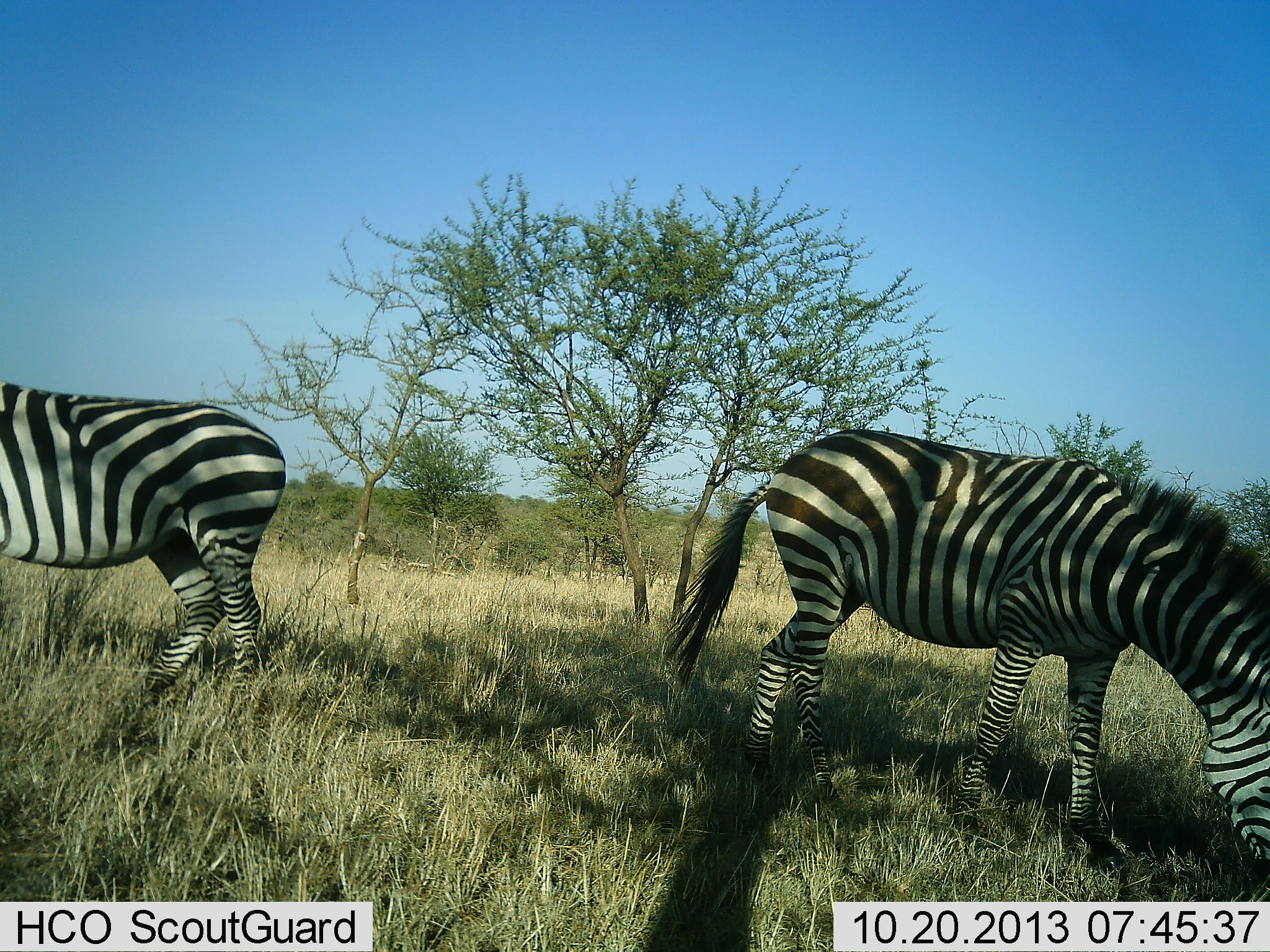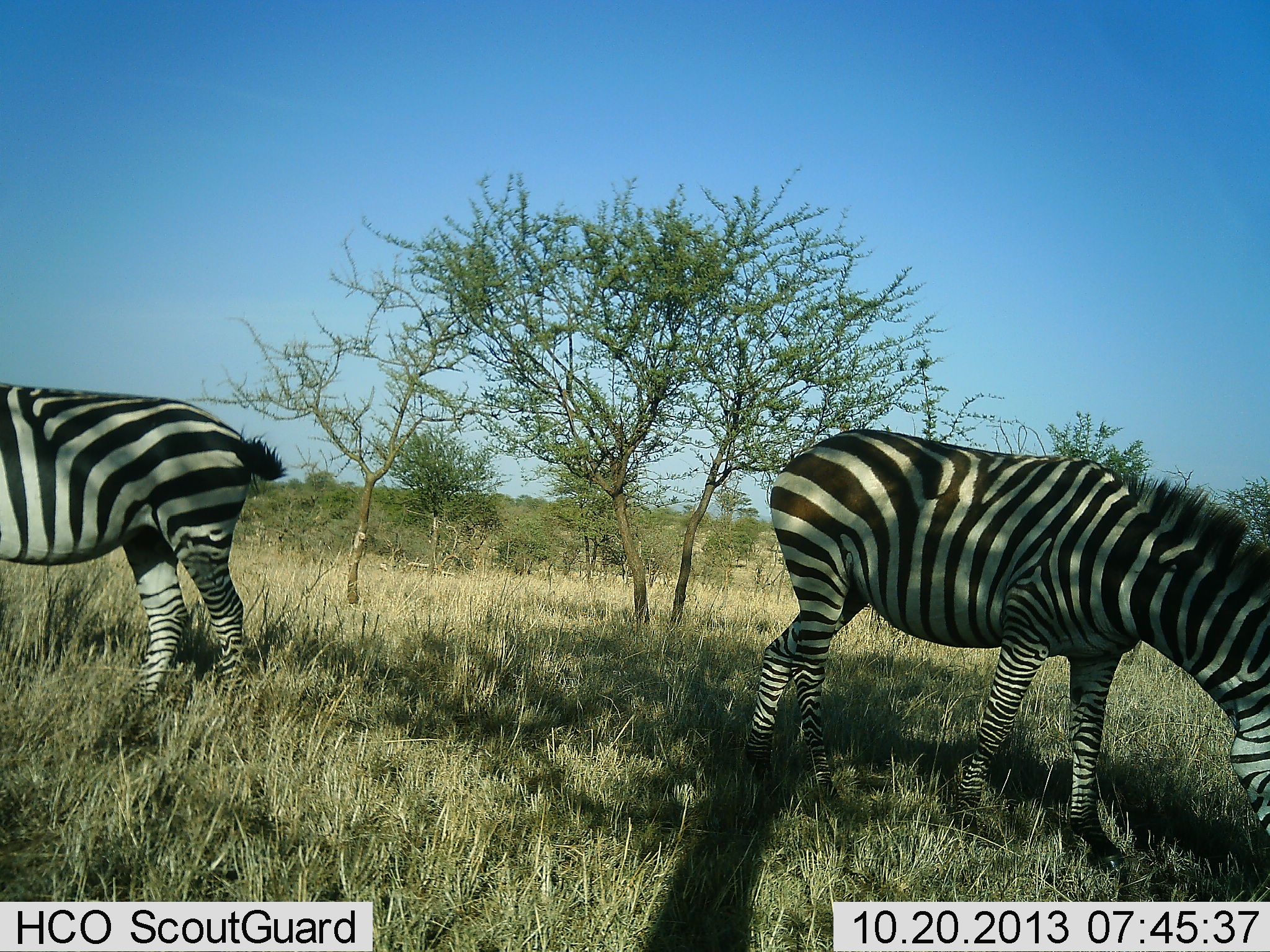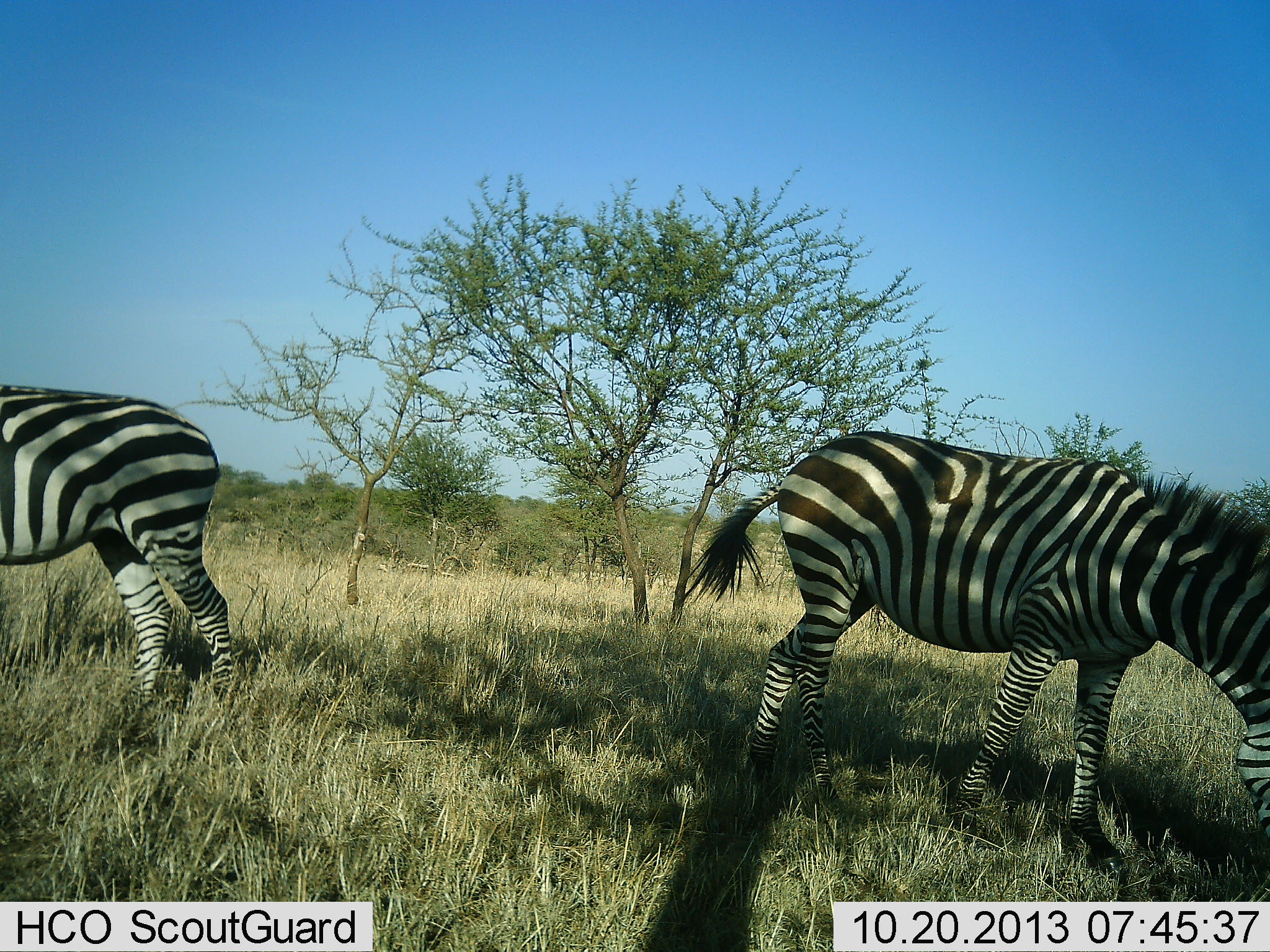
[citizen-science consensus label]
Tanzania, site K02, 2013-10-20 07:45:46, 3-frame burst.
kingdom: Animalia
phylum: Chordata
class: Mammalia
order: Perissodactyla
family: Equidae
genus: Equus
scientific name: Equus quagga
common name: plains zebra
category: zebra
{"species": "zebra (plains zebra) (Equus quagga)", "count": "2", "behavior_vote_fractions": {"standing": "50%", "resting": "0%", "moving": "0%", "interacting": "0%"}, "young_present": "0%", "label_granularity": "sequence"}